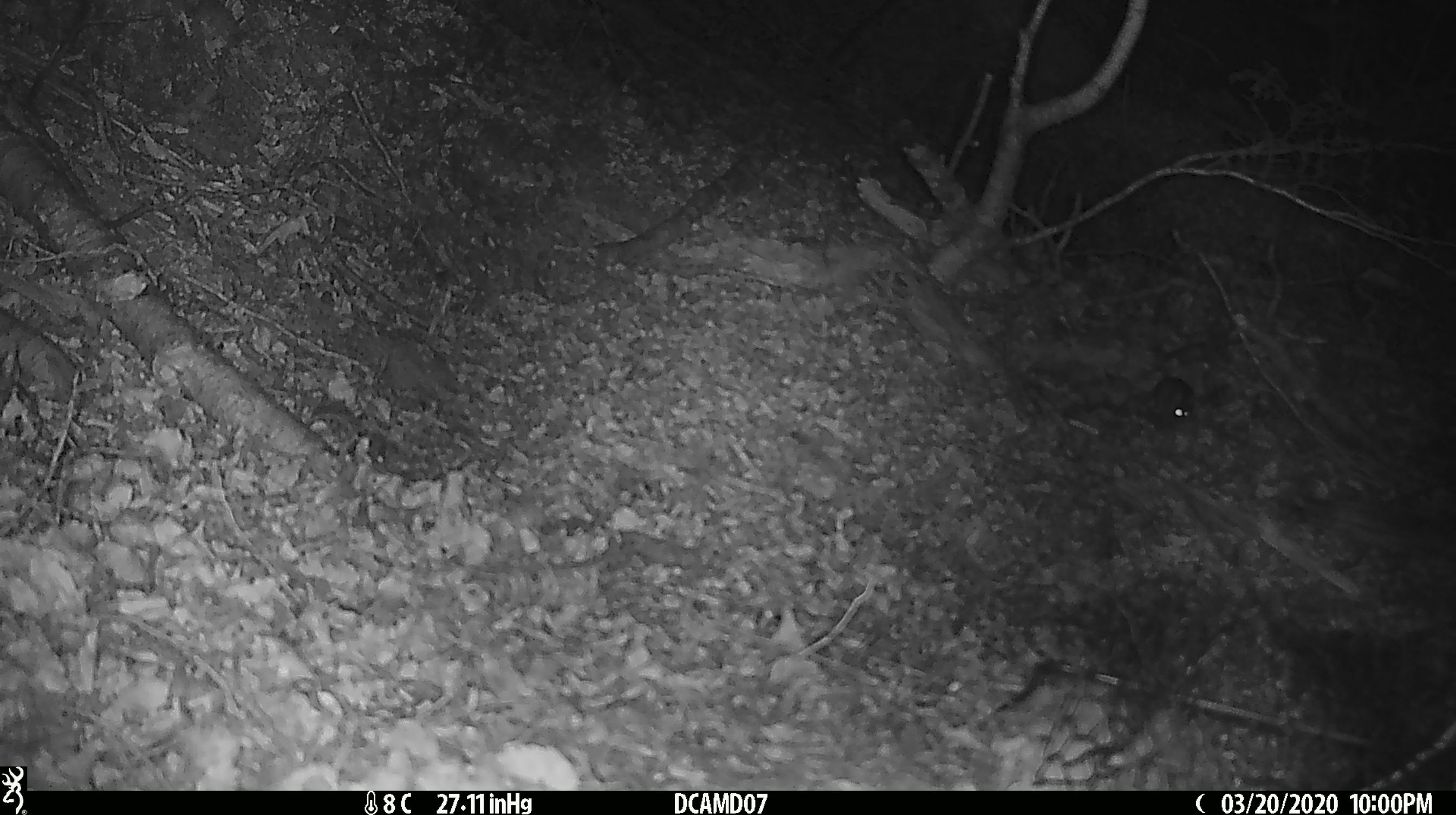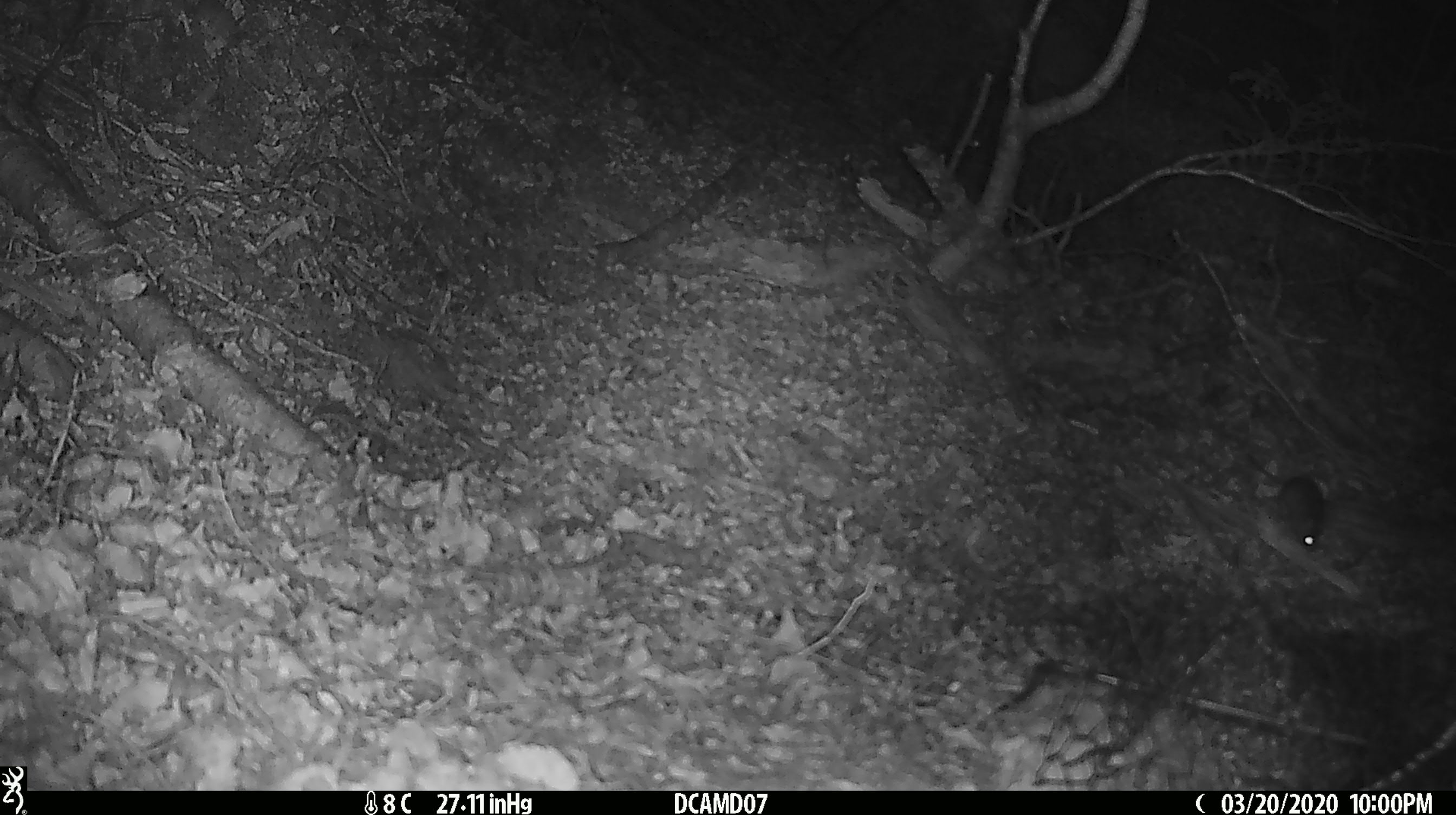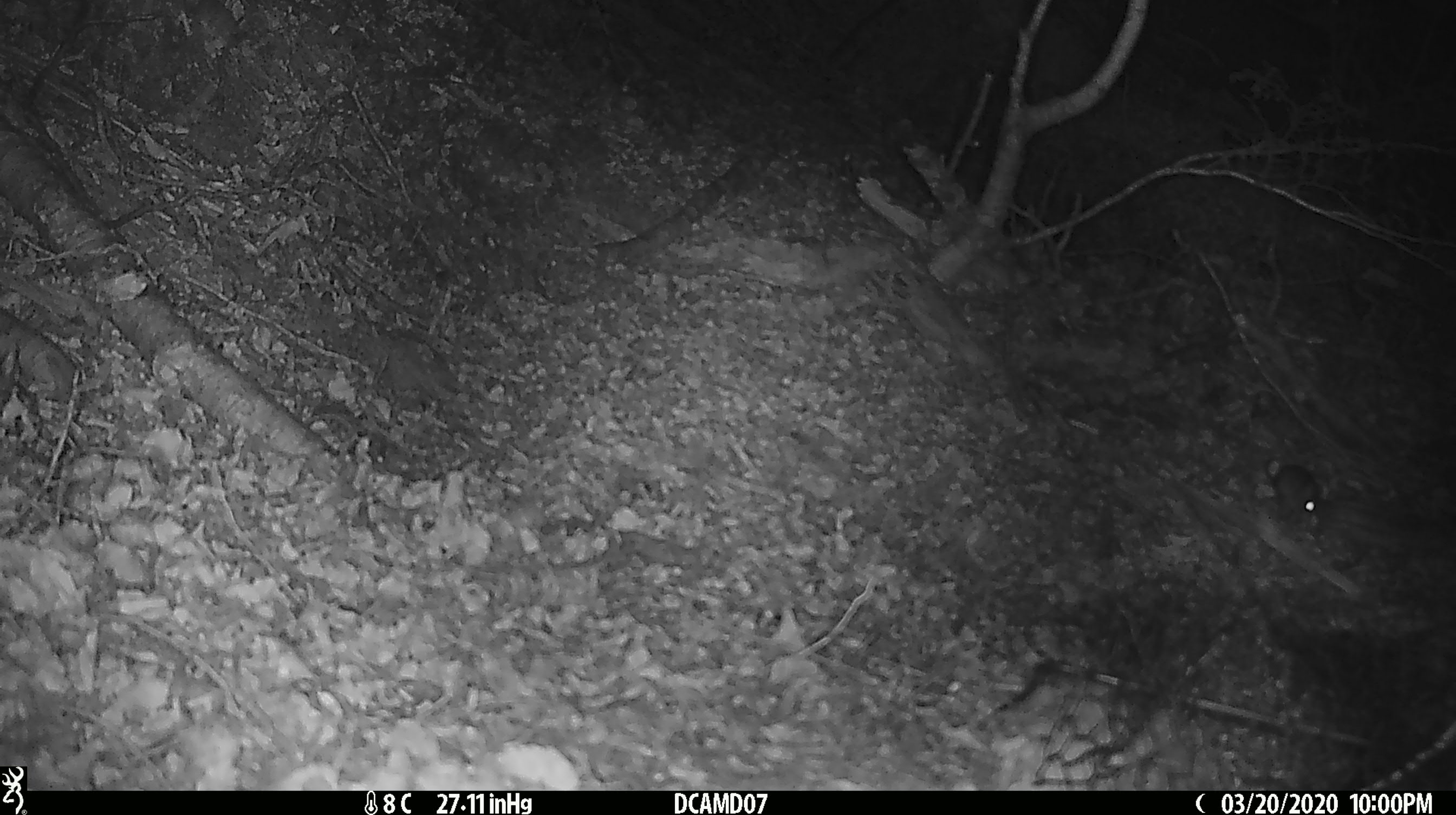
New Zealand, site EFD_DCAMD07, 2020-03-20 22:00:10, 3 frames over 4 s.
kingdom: Animalia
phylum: Chordata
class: Mammalia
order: Rodentia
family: Muridae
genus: Mus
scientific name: Mus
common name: mouse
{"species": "mouse (Mus)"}